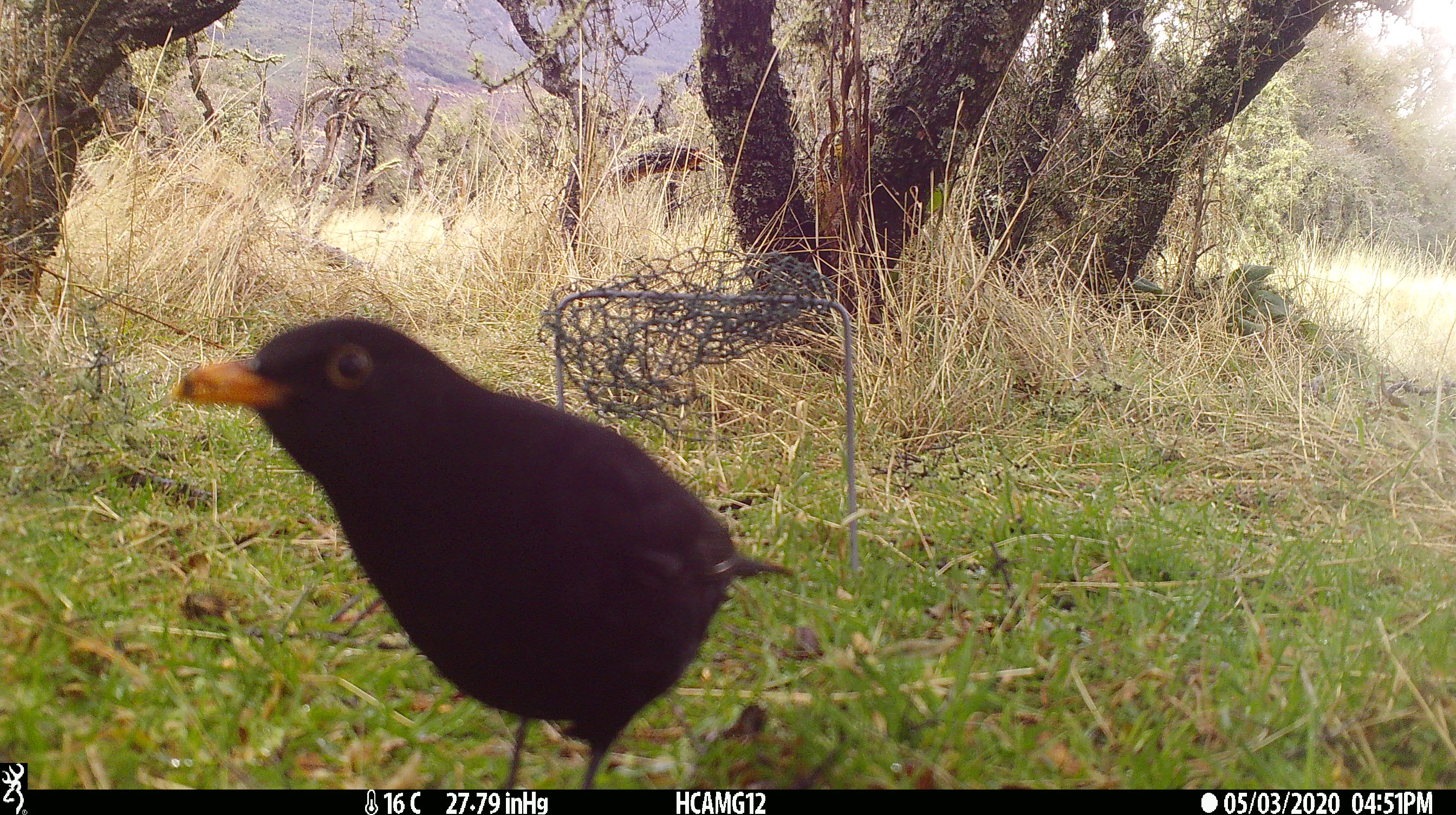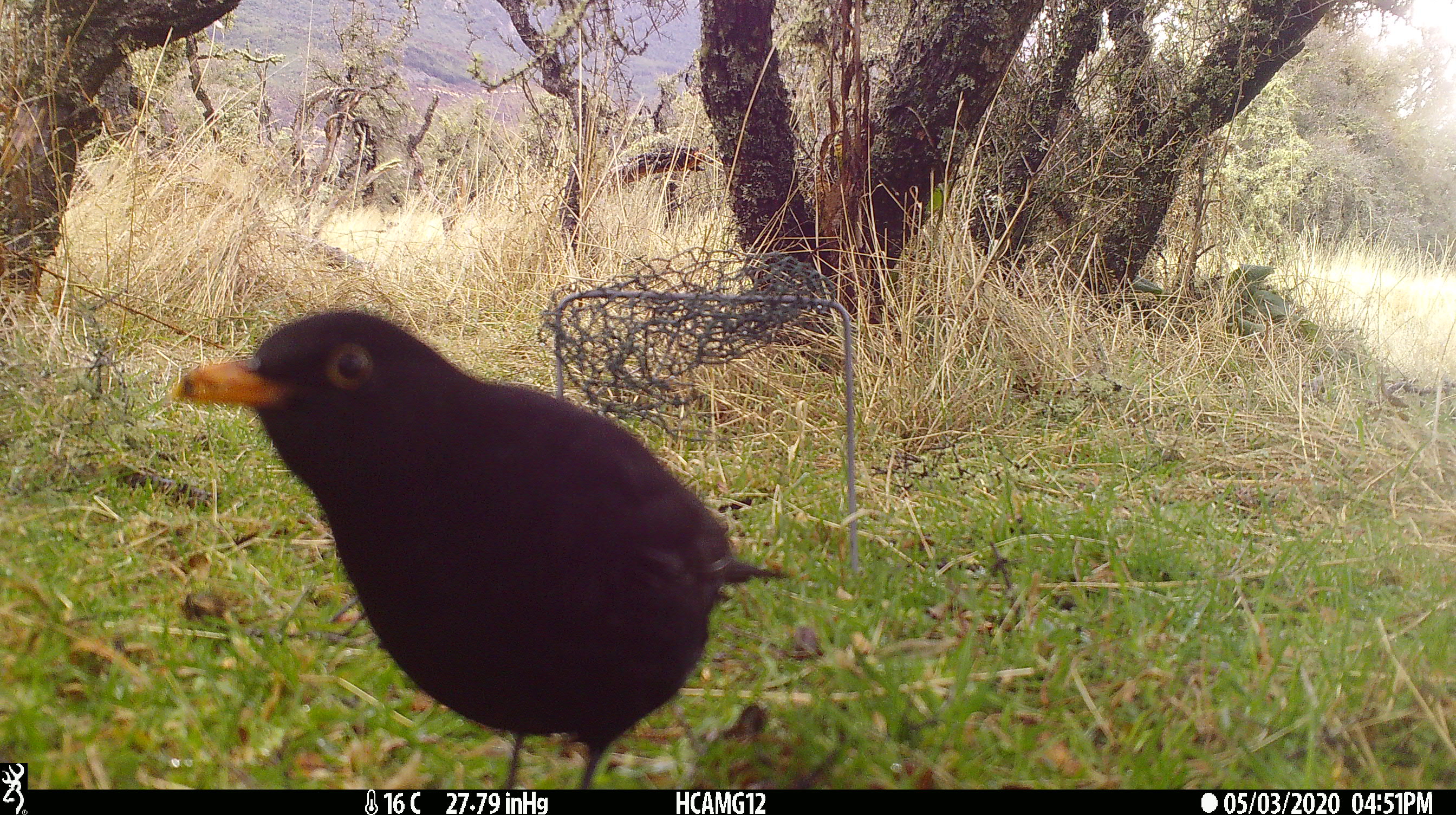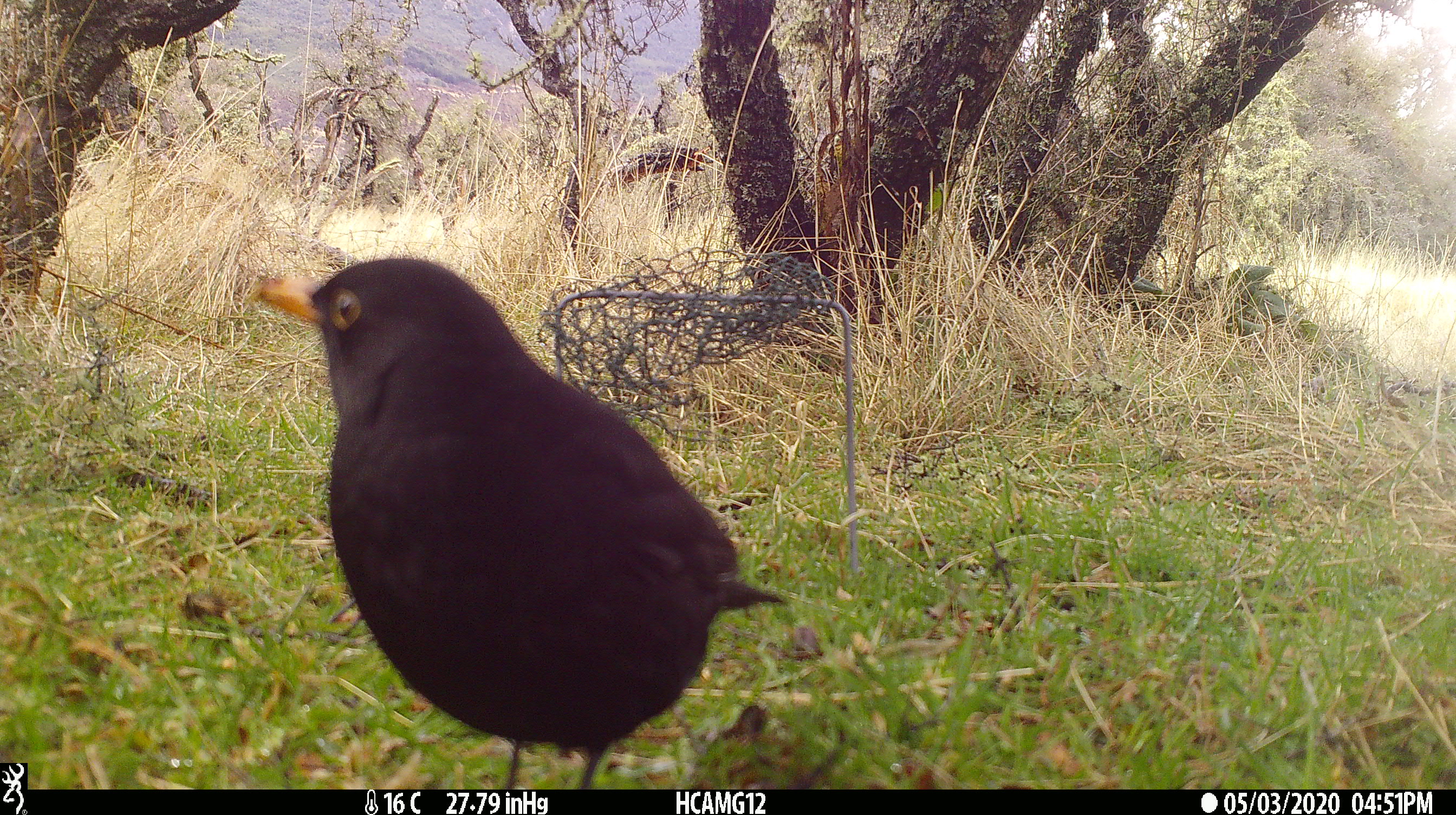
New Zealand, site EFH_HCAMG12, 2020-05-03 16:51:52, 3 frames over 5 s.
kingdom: Animalia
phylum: Chordata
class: Aves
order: Passeriformes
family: Turdidae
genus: Turdus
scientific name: Turdus merula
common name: eurasian blackbird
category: blackbird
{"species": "blackbird (eurasian blackbird) (Turdus merula)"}